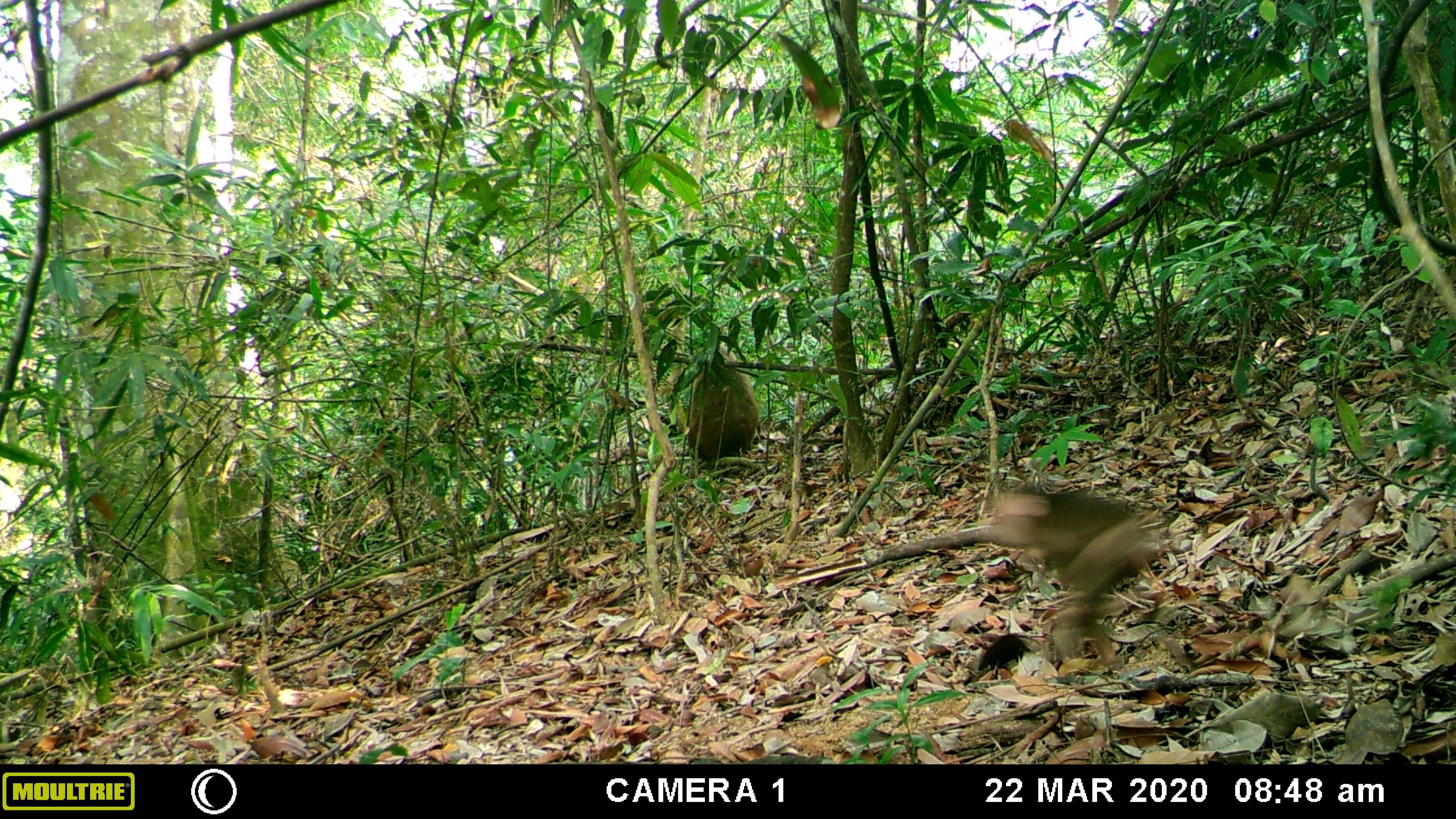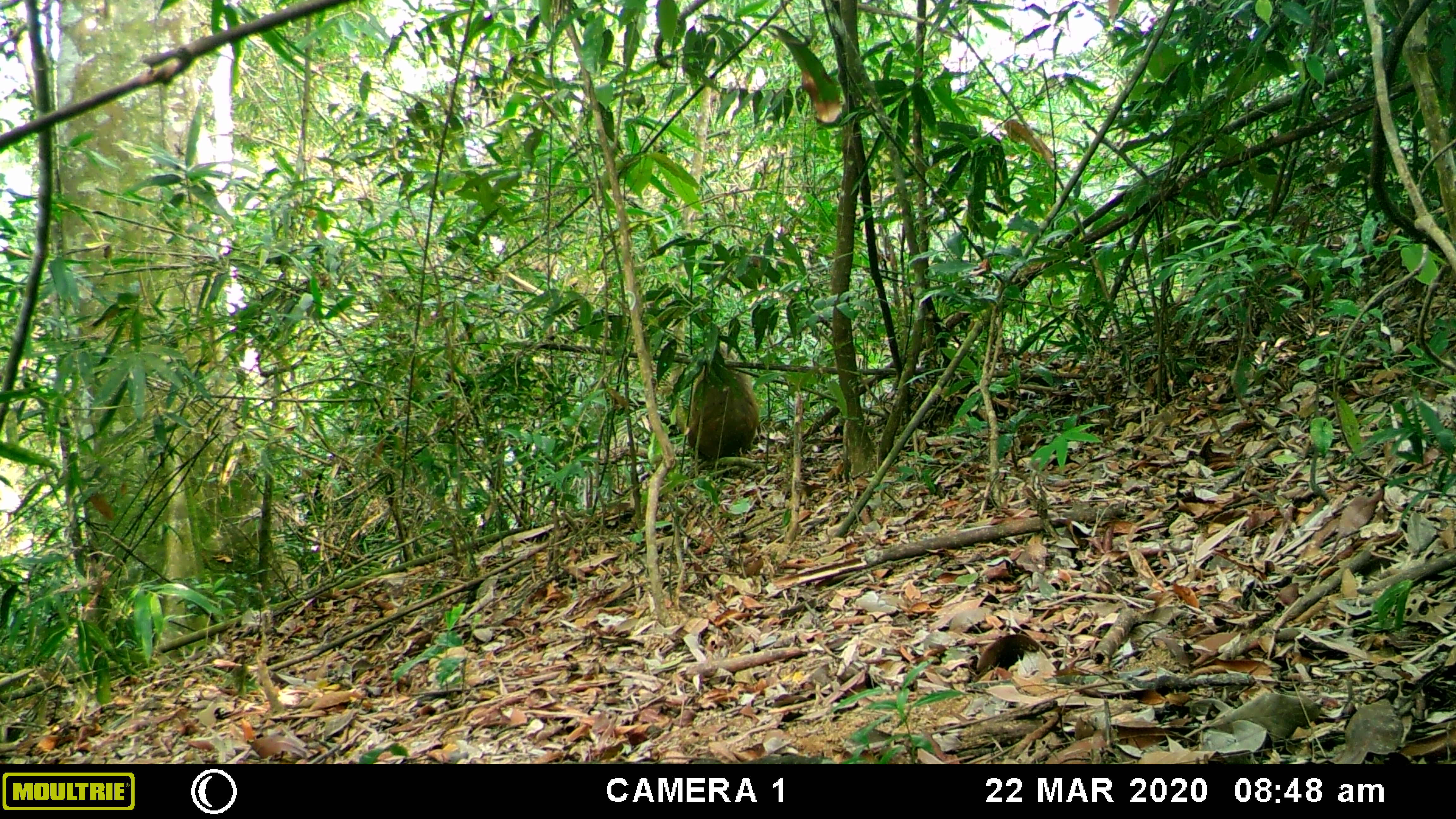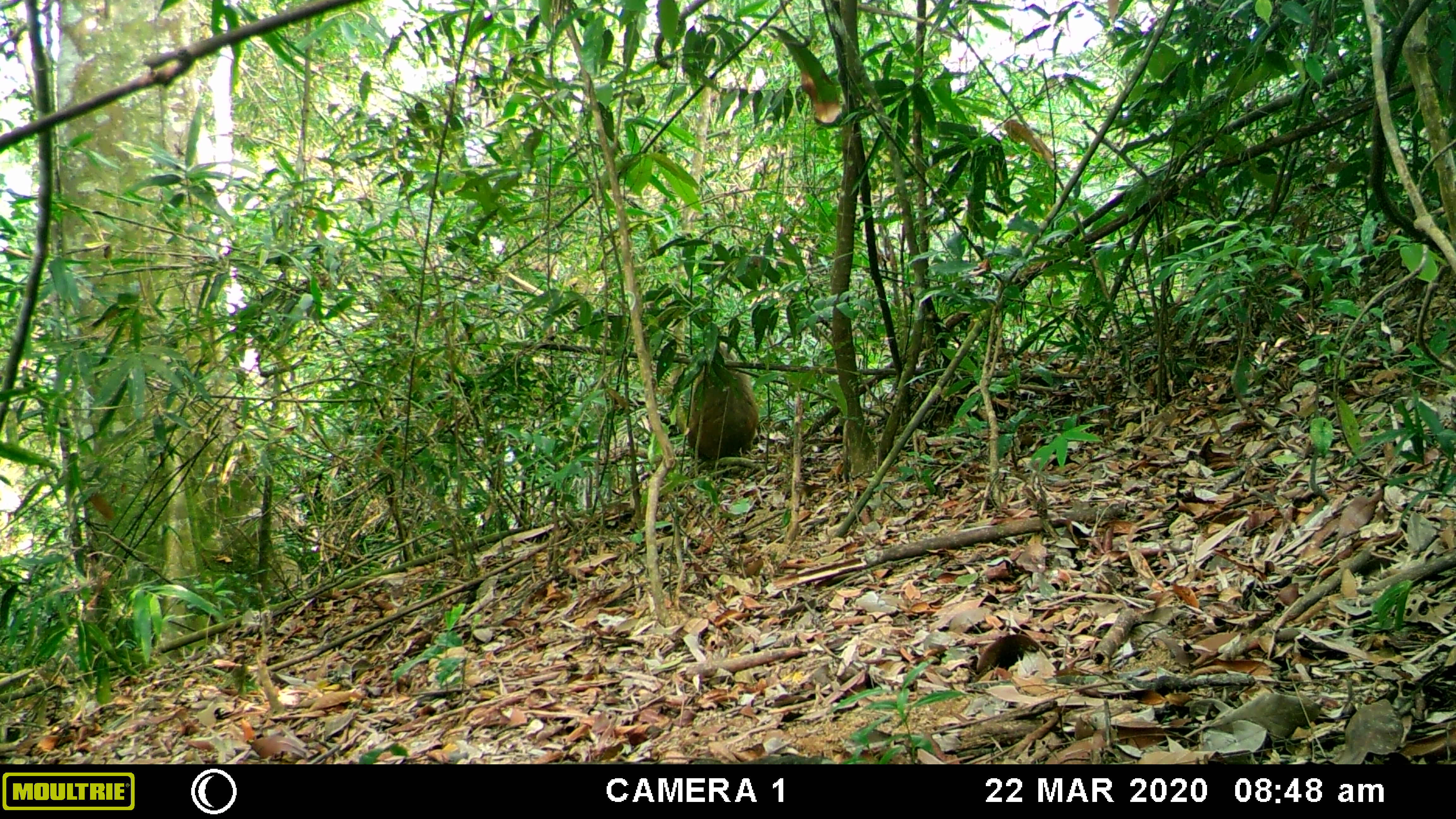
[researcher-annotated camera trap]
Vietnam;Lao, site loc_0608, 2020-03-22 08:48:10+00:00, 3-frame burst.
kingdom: Animalia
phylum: Chordata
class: Mammalia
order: Primates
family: Cercopithecidae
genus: Macaca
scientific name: Macaca arctoides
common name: stump-tailed macaque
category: stump tailed macaque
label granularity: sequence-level